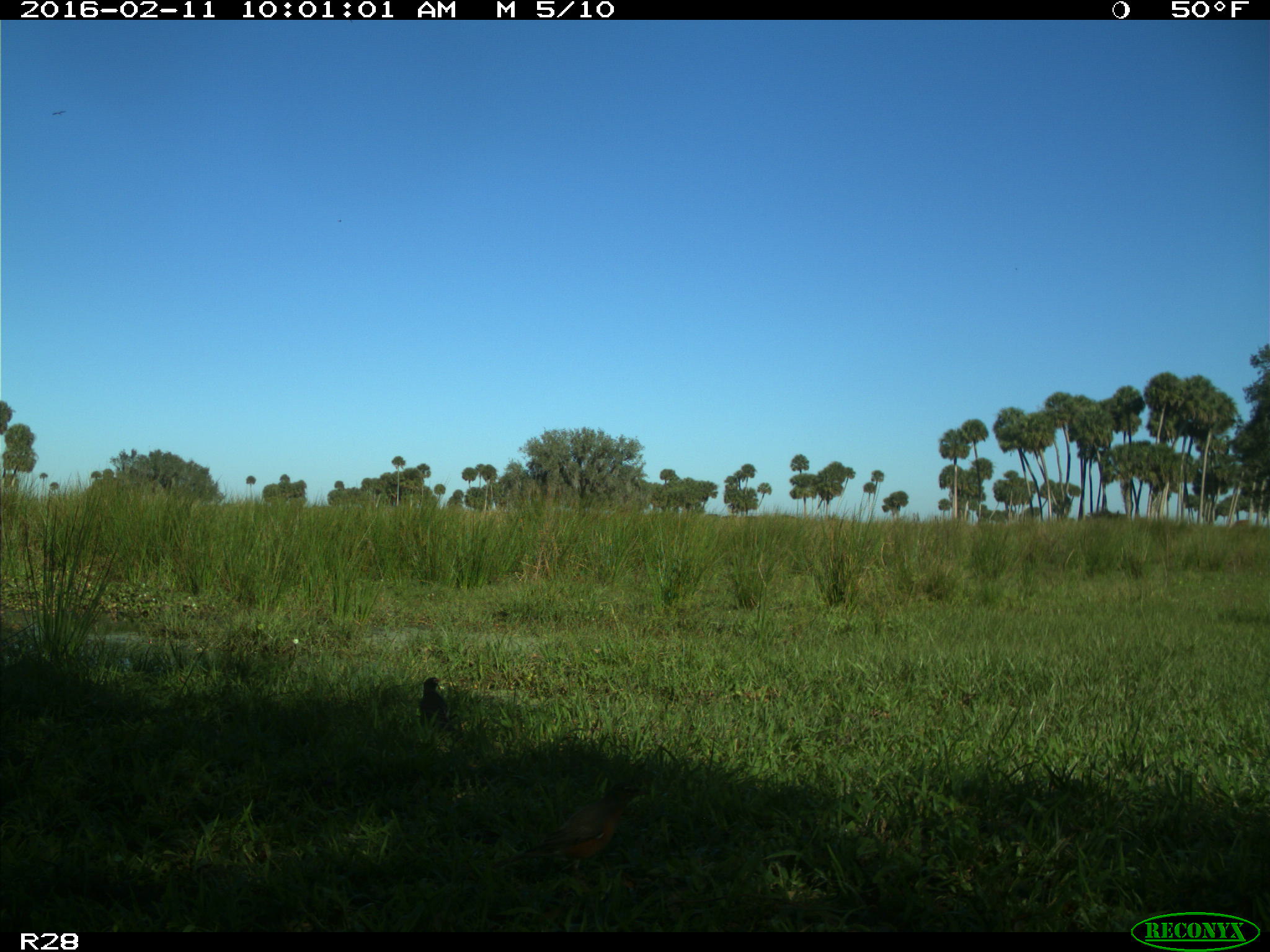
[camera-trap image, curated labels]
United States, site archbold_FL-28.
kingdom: Animalia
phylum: Chordata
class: Aves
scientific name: Aves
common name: birds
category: unidentified bird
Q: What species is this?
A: Unidentified bird (birds) (Aves).